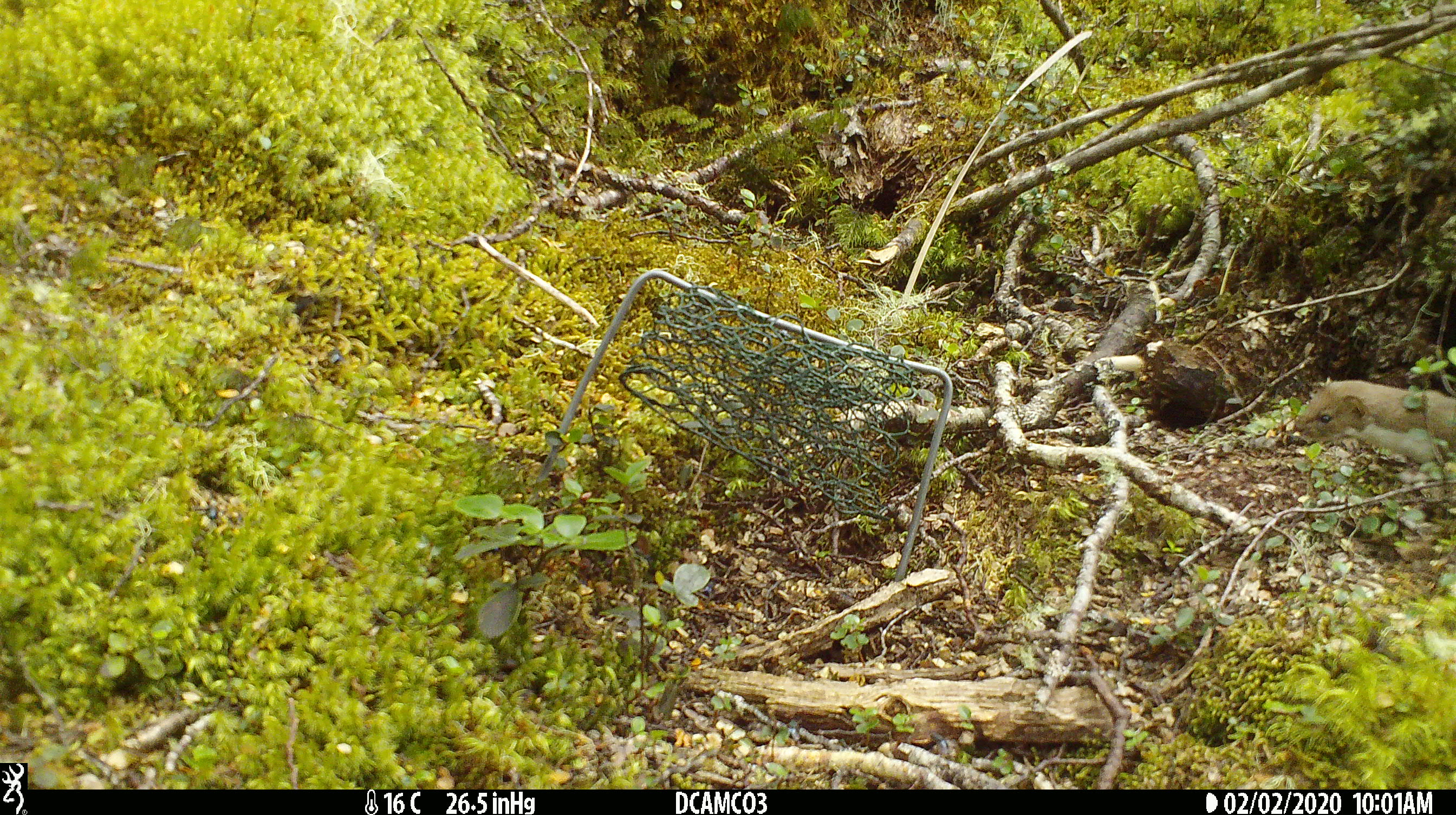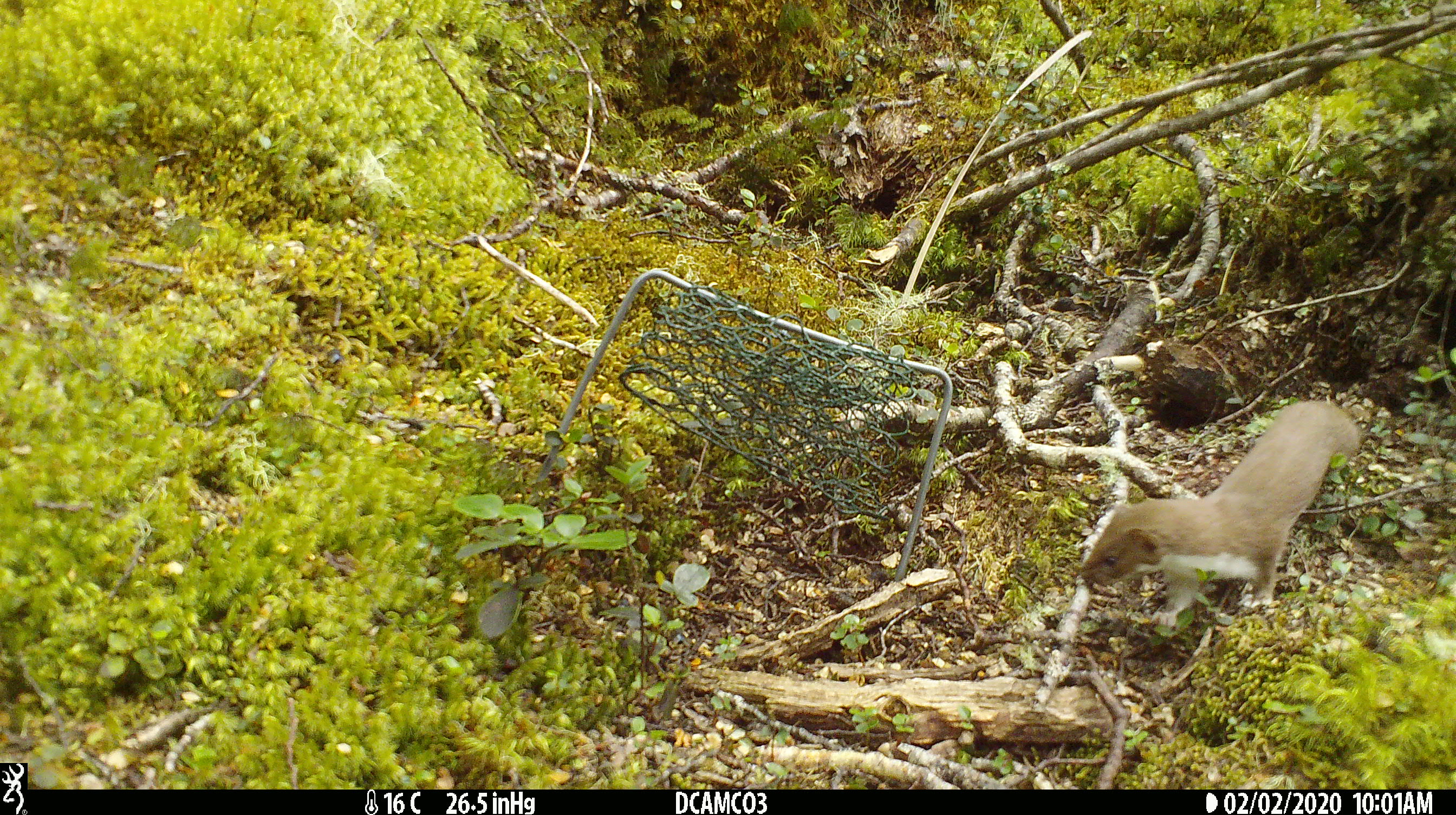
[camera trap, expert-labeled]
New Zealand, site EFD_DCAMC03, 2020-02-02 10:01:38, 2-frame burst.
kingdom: Animalia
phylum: Chordata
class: Mammalia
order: Carnivora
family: Mustelidae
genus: Mustela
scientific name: Mustela nivalis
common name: least weasel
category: weasel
Weasel (least weasel) (Mustela nivalis).